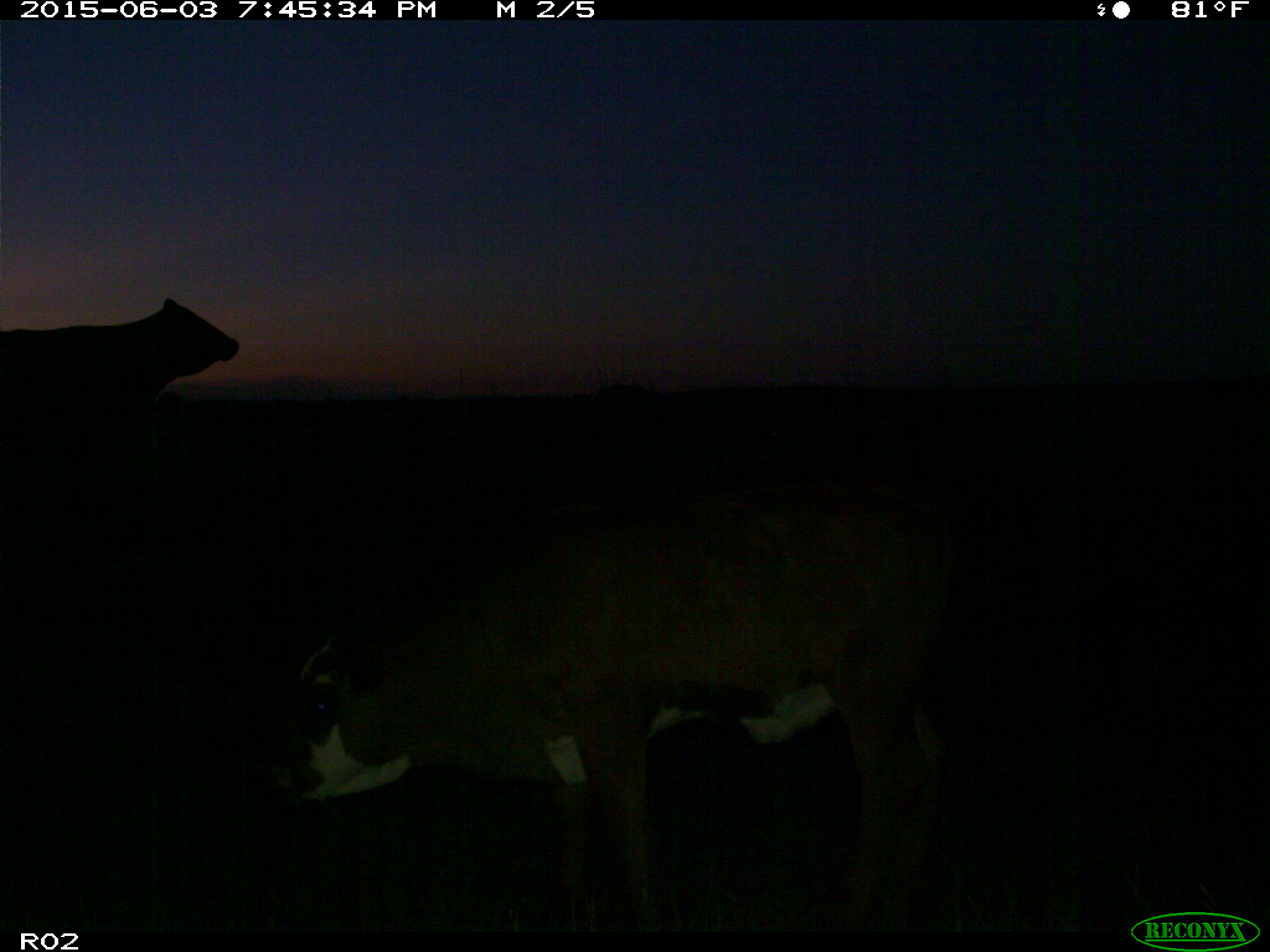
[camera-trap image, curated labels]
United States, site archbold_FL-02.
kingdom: Animalia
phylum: Chordata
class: Mammalia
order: Artiodactyla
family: Bovidae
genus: Bos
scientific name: Bos taurus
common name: domestic cow